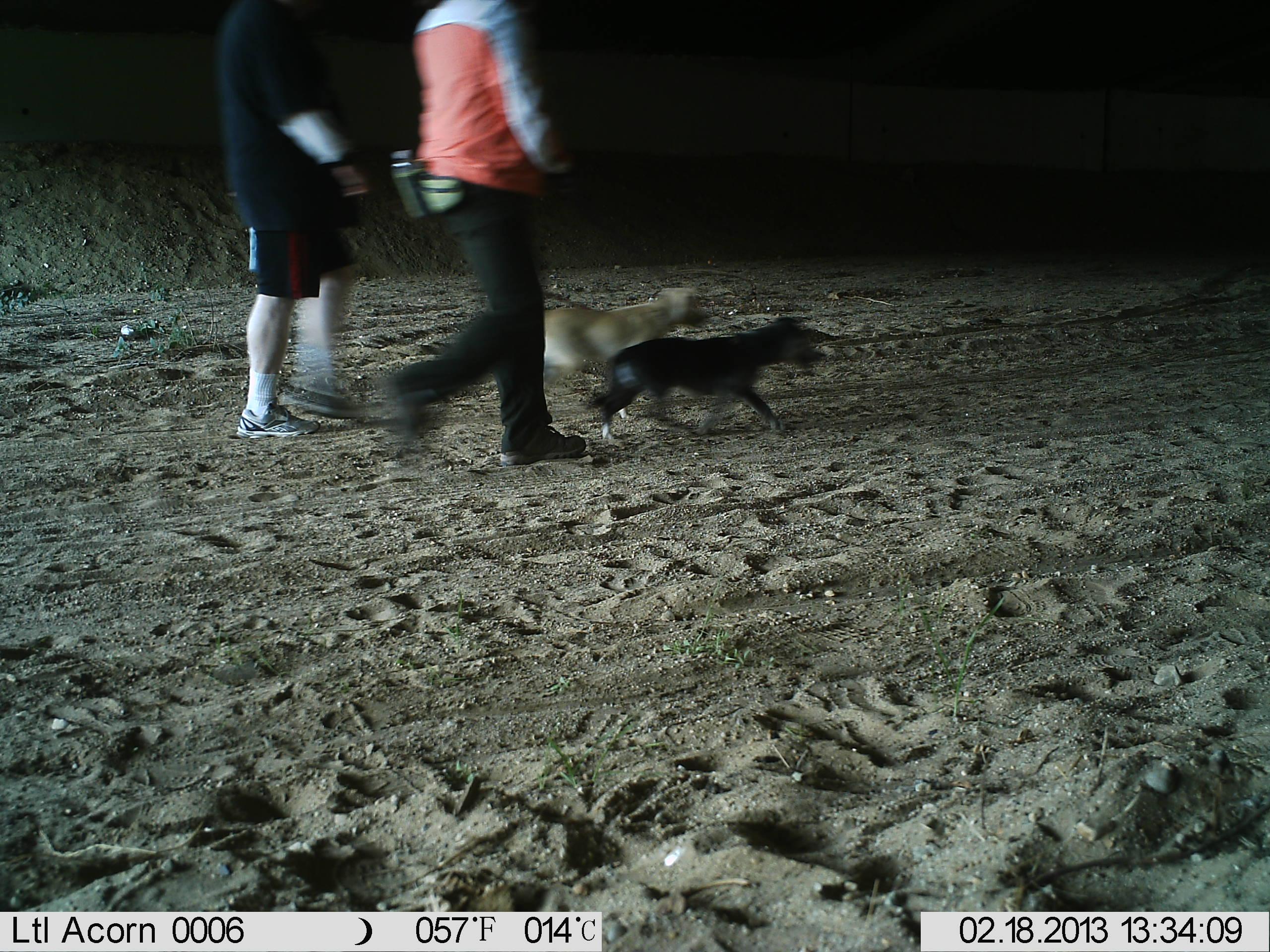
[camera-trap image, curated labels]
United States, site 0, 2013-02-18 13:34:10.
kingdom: Animalia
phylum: Chordata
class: Mammalia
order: Carnivora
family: Canidae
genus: Canis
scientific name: Canis familiaris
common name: domestic dog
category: dog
Dog (domestic dog) (Canis familiaris).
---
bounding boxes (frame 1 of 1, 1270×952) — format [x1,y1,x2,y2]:
dog: [491,274,845,459]